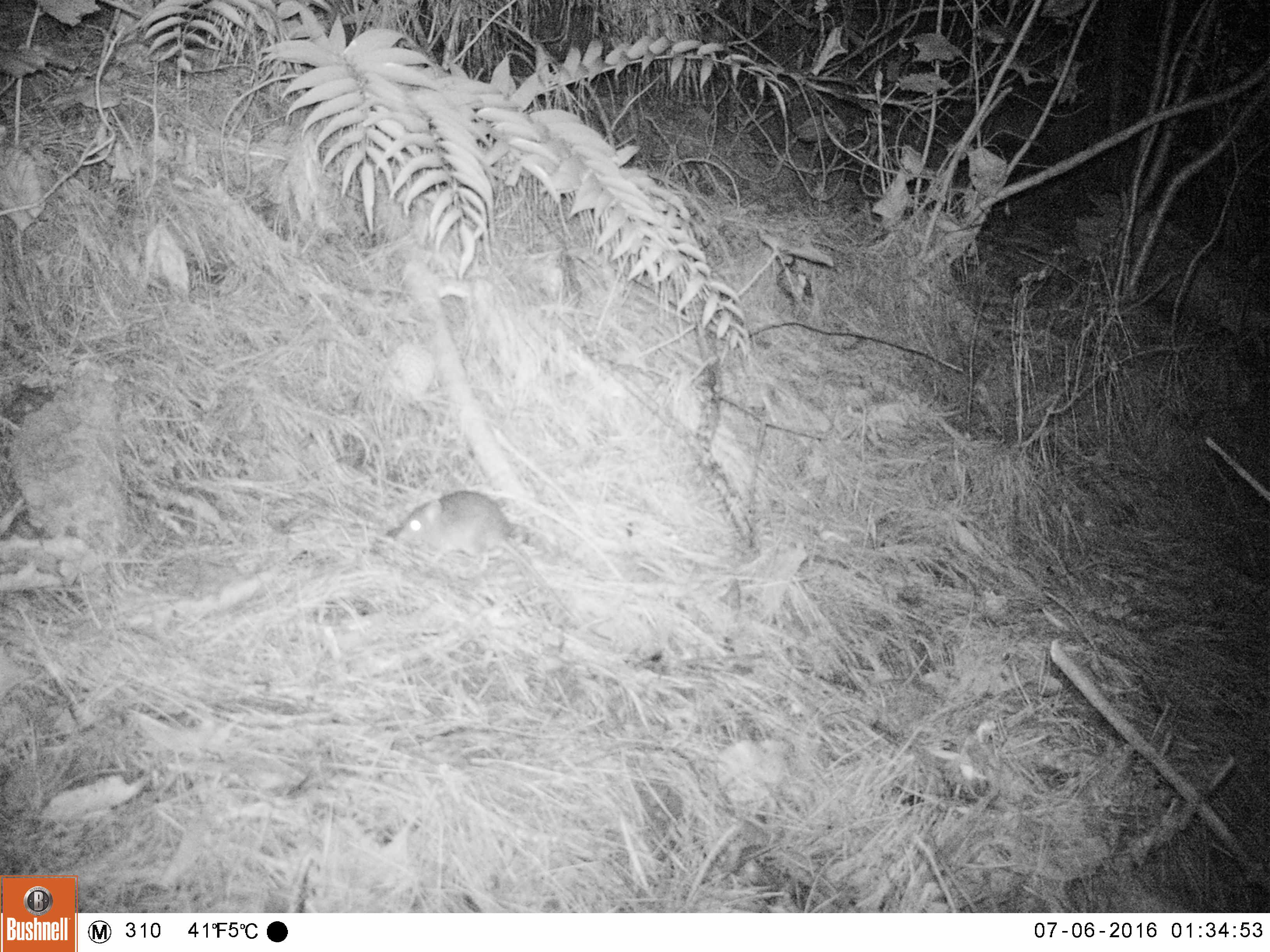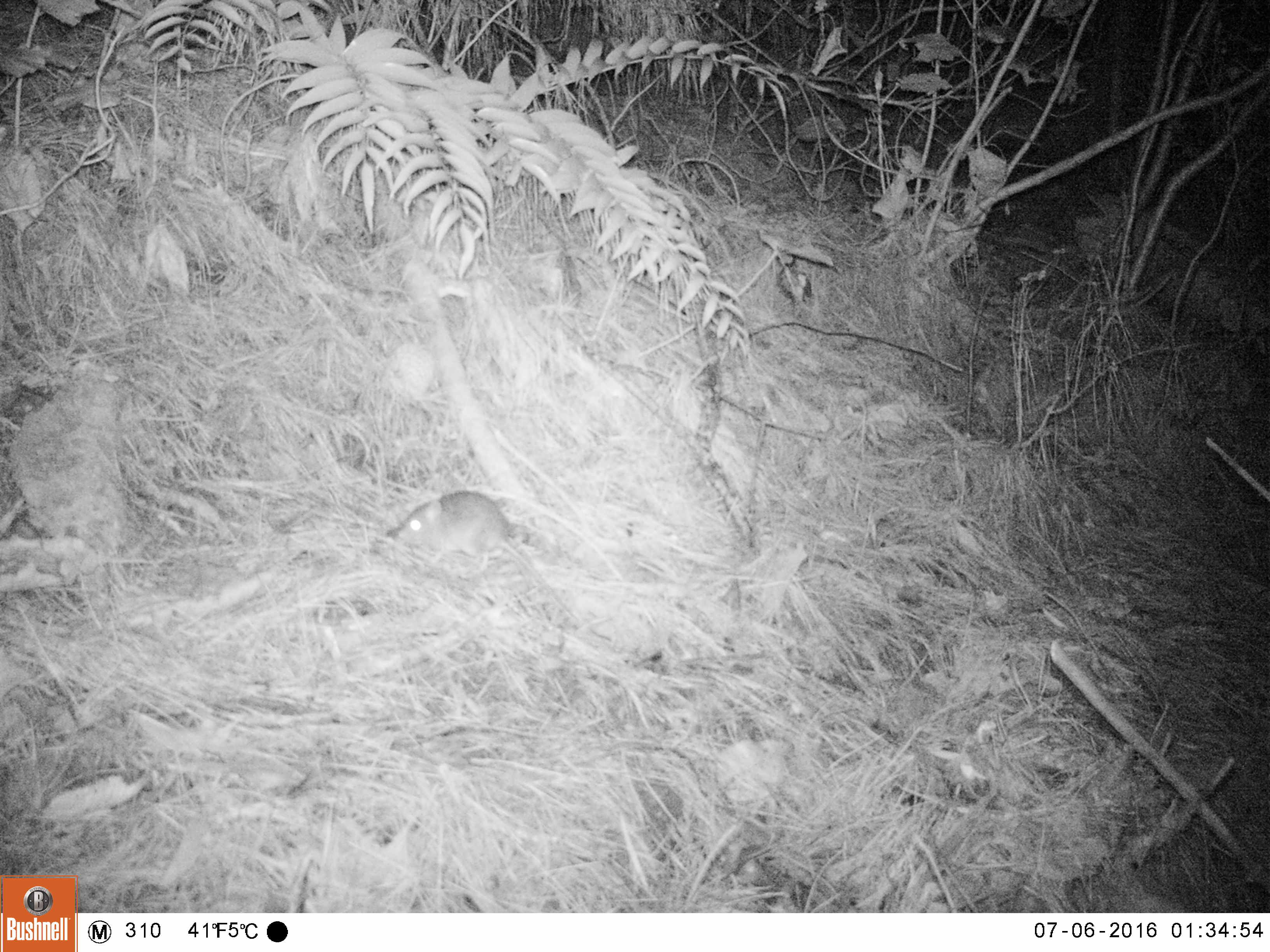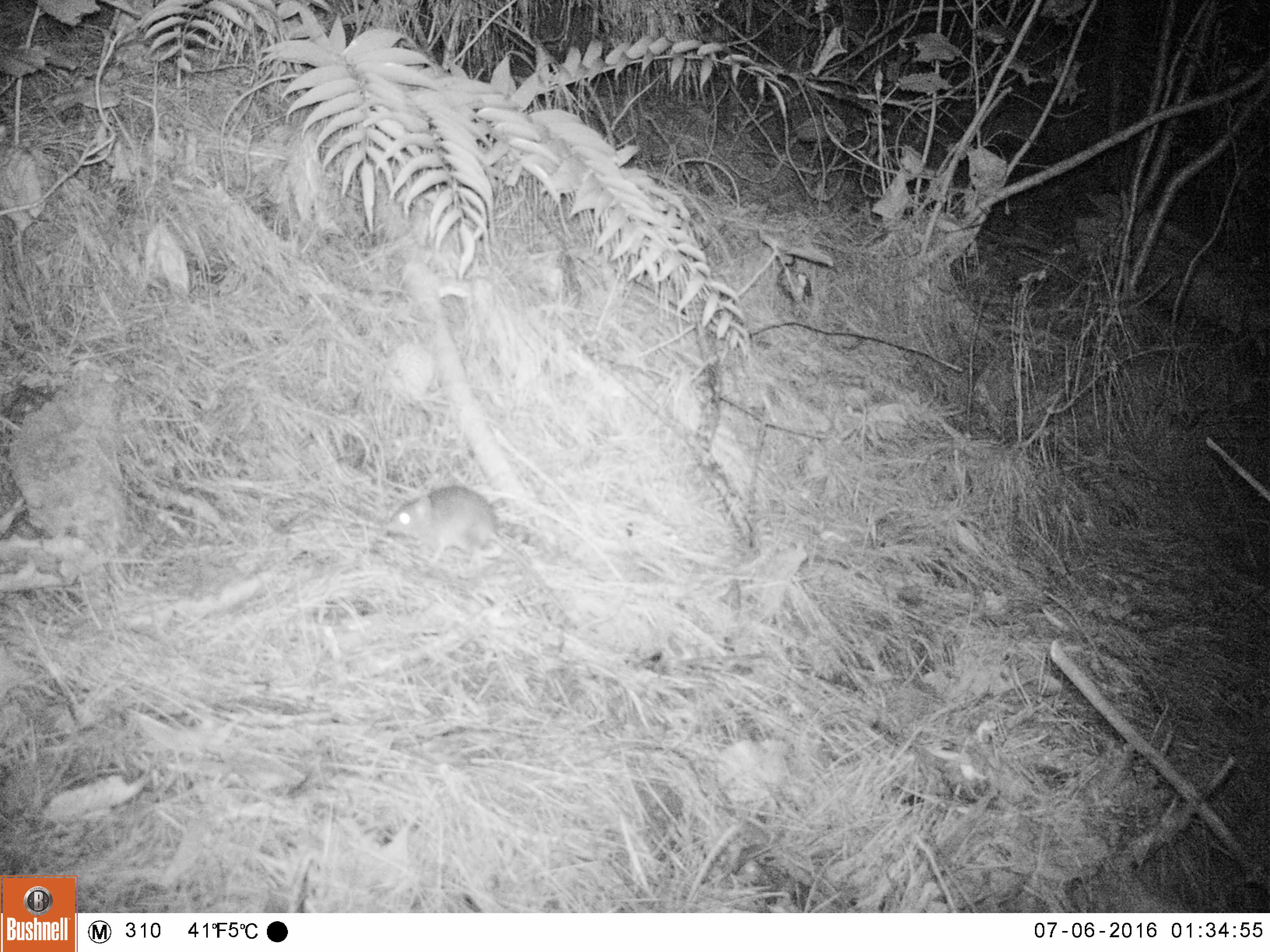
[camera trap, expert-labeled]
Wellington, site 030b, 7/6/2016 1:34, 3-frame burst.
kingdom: Animalia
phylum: Chordata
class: Mammalia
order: Rodentia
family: Muridae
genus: Rattus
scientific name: Rattus rattus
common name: ship rat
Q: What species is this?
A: Ship rat (Rattus rattus).